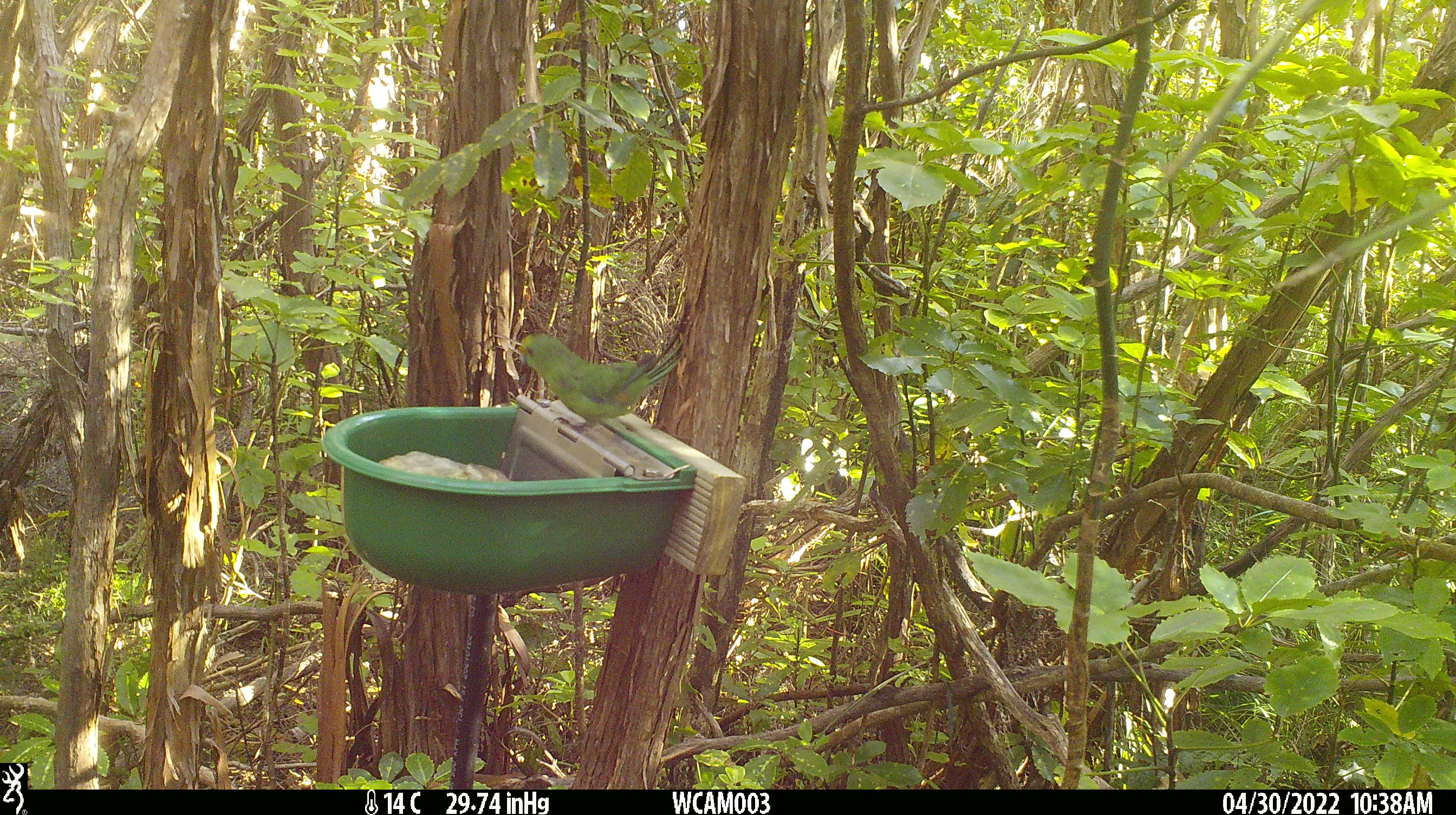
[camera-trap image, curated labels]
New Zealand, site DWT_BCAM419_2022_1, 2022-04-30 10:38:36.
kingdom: Animalia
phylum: Chordata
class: Aves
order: Psittaciformes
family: Psittaculidae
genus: Cyanoramphus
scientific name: Cyanoramphus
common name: parakeet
Parakeet (Cyanoramphus).